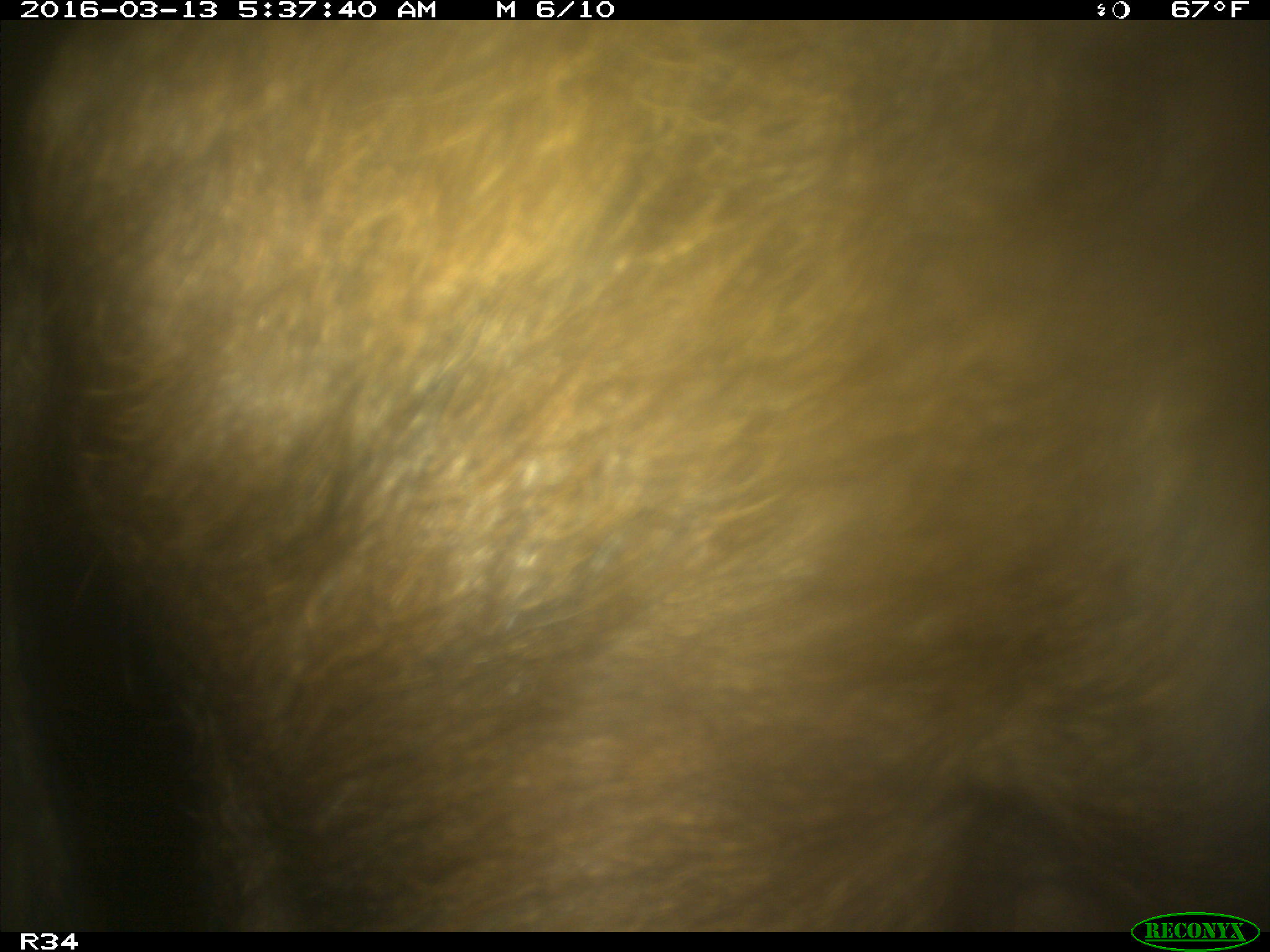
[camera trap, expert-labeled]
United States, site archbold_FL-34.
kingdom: Animalia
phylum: Chordata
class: Mammalia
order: Artiodactyla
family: Suidae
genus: Sus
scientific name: Sus scrofa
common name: wild boar